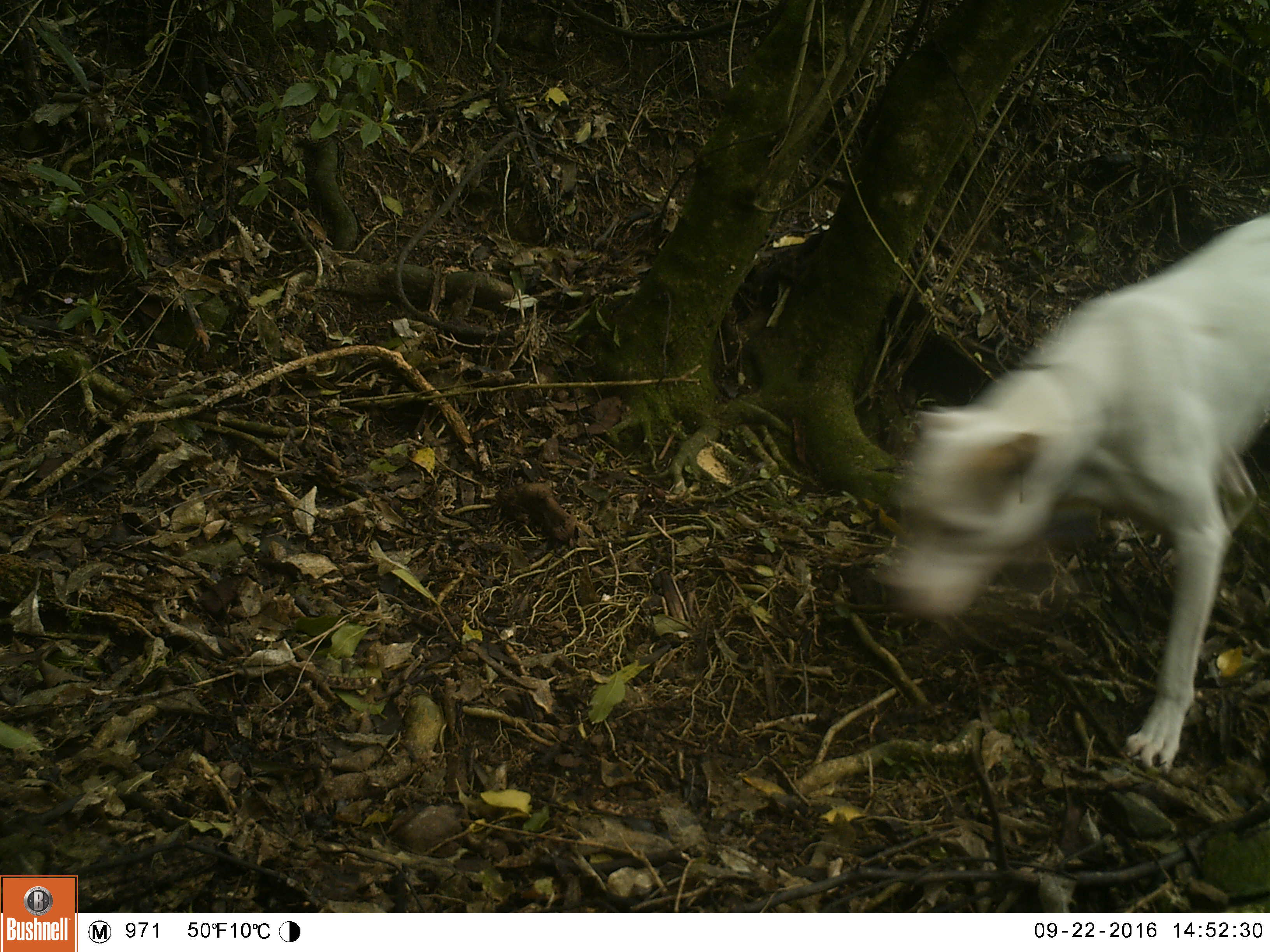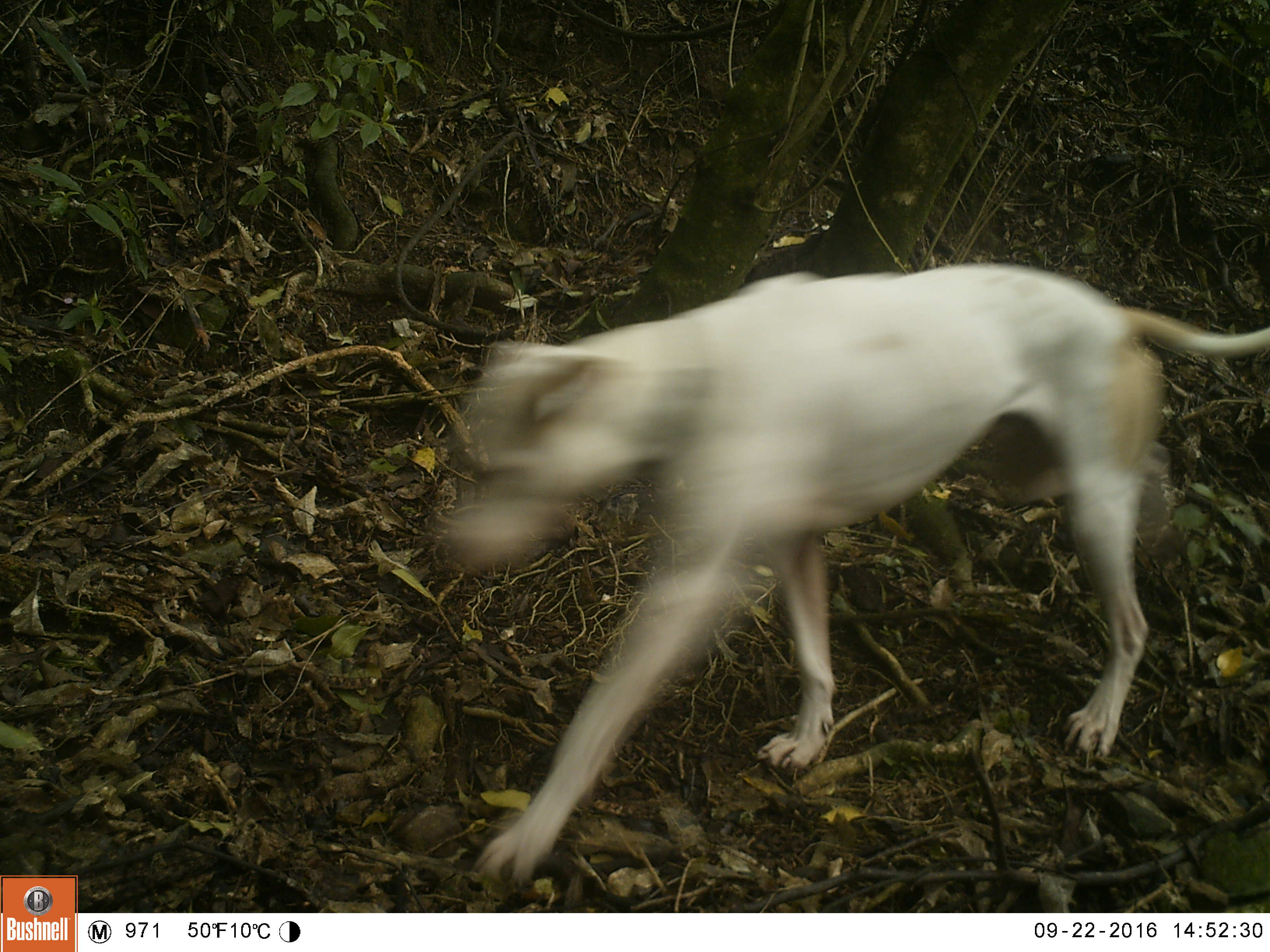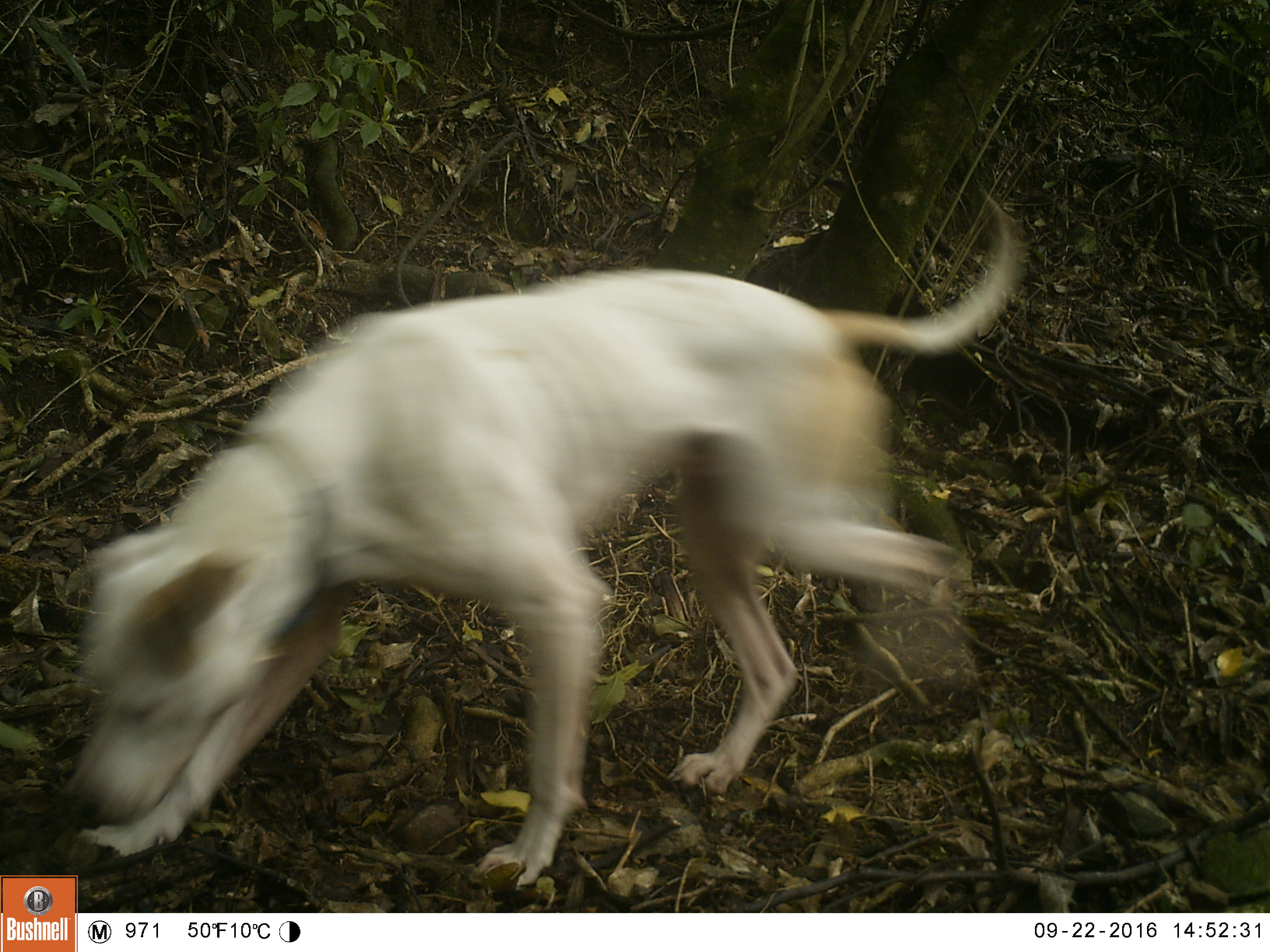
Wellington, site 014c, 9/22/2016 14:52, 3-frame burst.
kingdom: Animalia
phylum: Chordata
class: Mammalia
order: Carnivora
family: Canidae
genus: Canis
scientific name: Canis familiaris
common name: dog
Dog (Canis familiaris).